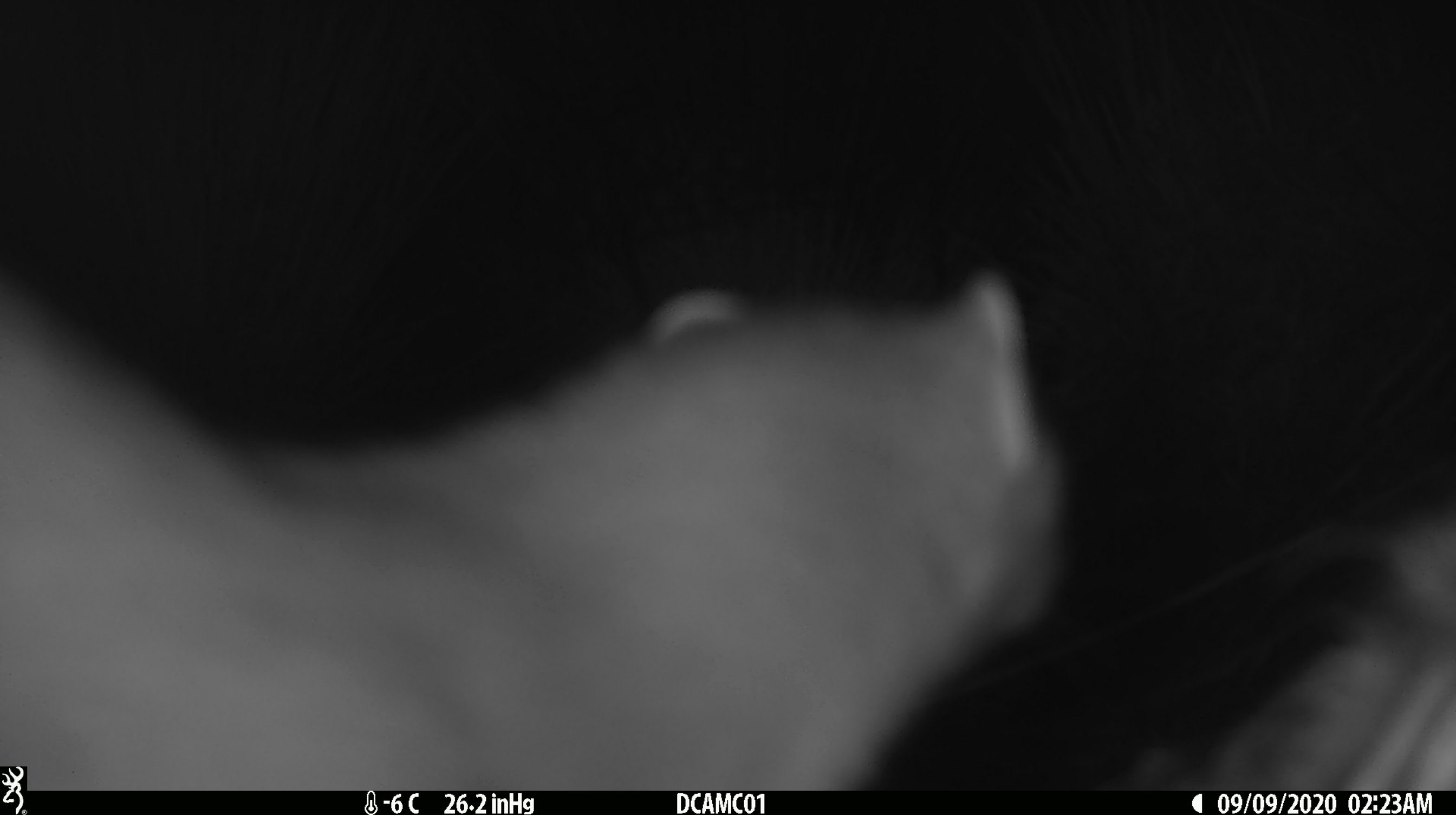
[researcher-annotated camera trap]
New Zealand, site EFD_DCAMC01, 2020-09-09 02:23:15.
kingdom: Animalia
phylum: Chordata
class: Mammalia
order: Carnivora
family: Mustelidae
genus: Mustela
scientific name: Mustela erminea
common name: stoat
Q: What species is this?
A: Stoat (Mustela erminea).